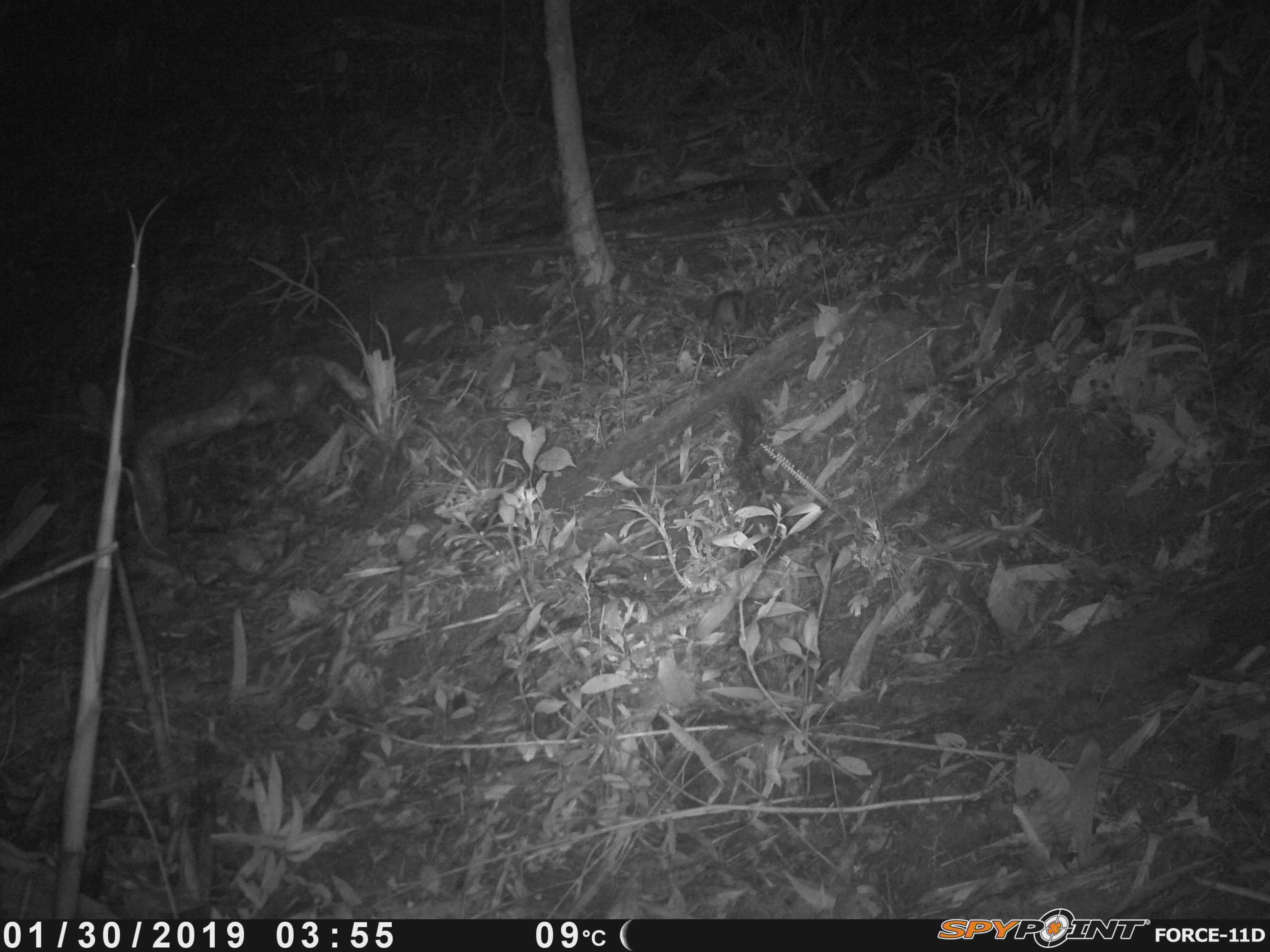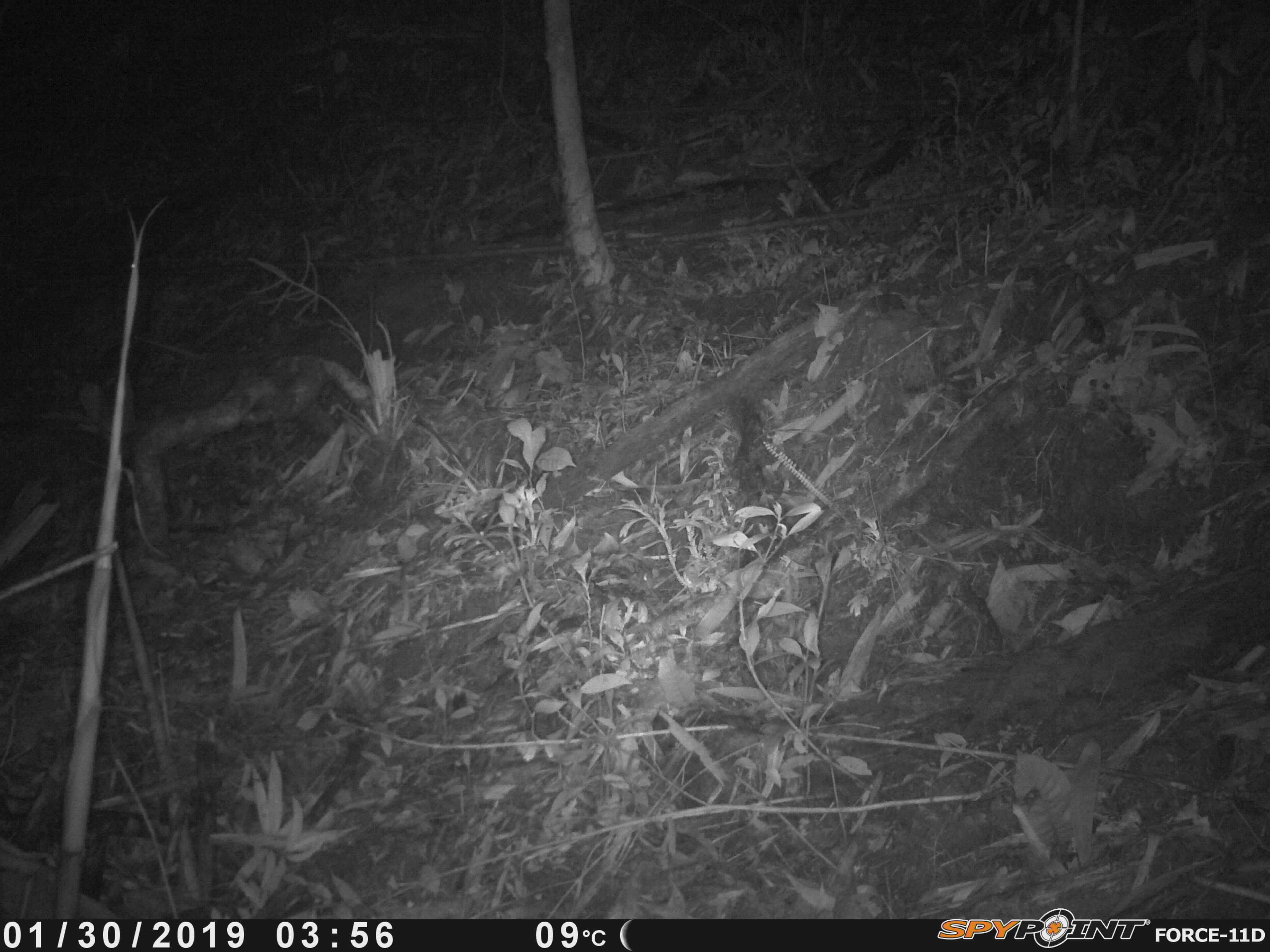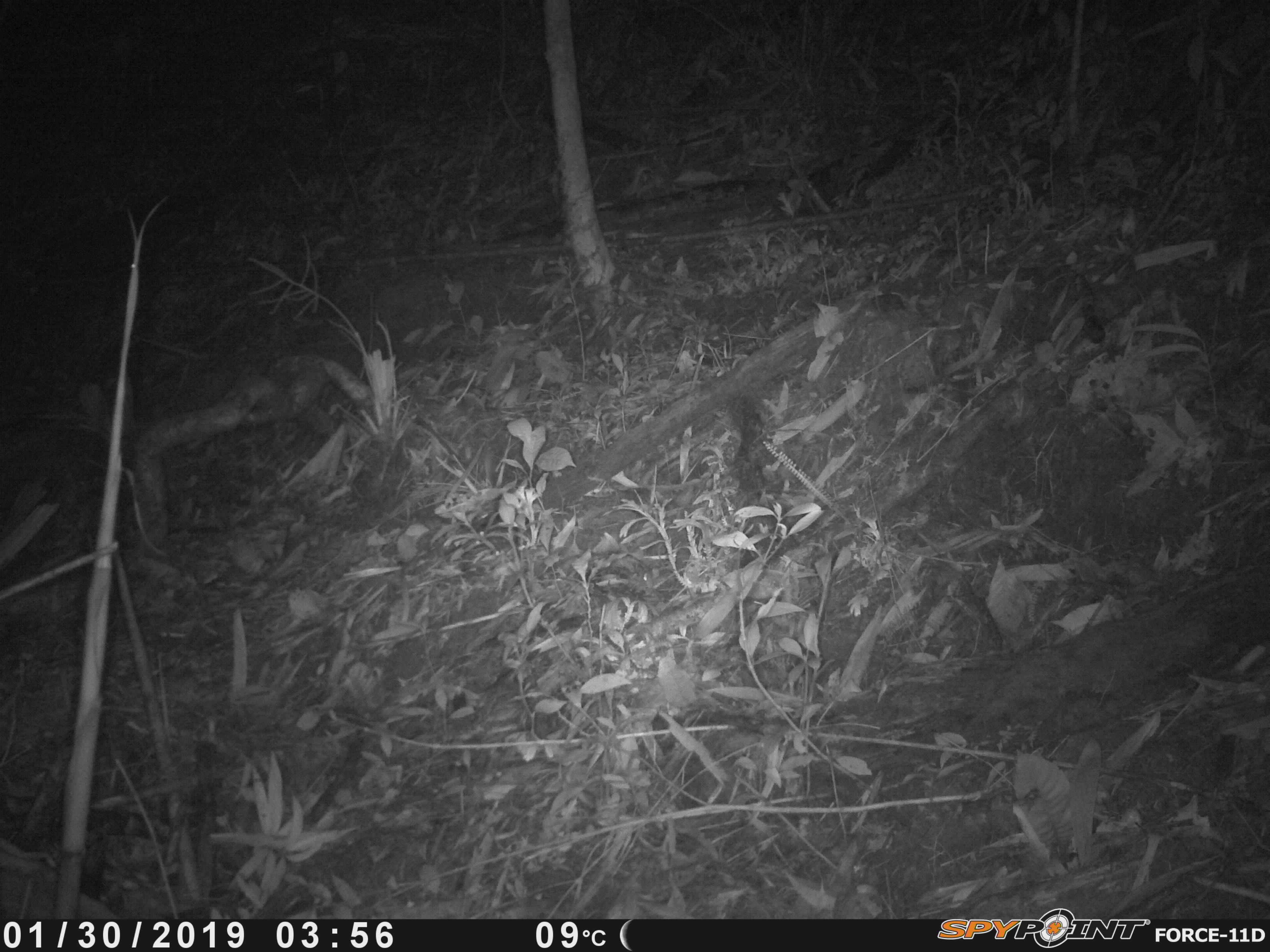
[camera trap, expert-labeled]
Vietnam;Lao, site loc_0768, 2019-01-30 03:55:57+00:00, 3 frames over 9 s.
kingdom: Animalia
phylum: Chordata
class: Mammalia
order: Rodentia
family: Muridae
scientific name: Muridae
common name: old-world mice and rats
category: unidentified murid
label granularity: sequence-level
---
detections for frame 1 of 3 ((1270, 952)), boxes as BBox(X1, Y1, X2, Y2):
unidentified murid: BBox(710, 283, 745, 348)